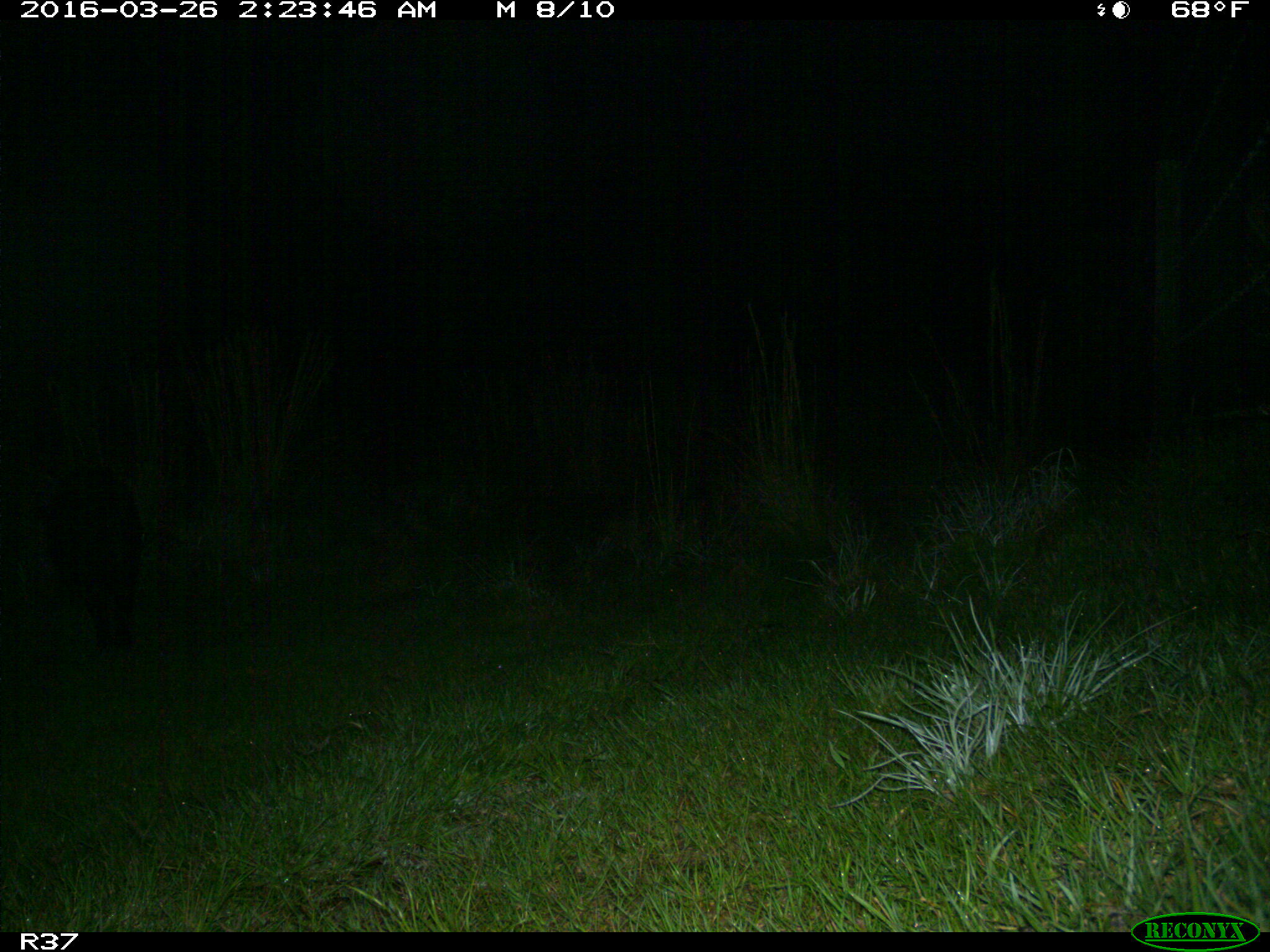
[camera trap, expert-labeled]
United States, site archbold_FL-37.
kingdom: Animalia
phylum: Chordata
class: Mammalia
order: Artiodactyla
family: Suidae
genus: Sus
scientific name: Sus scrofa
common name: wild boar